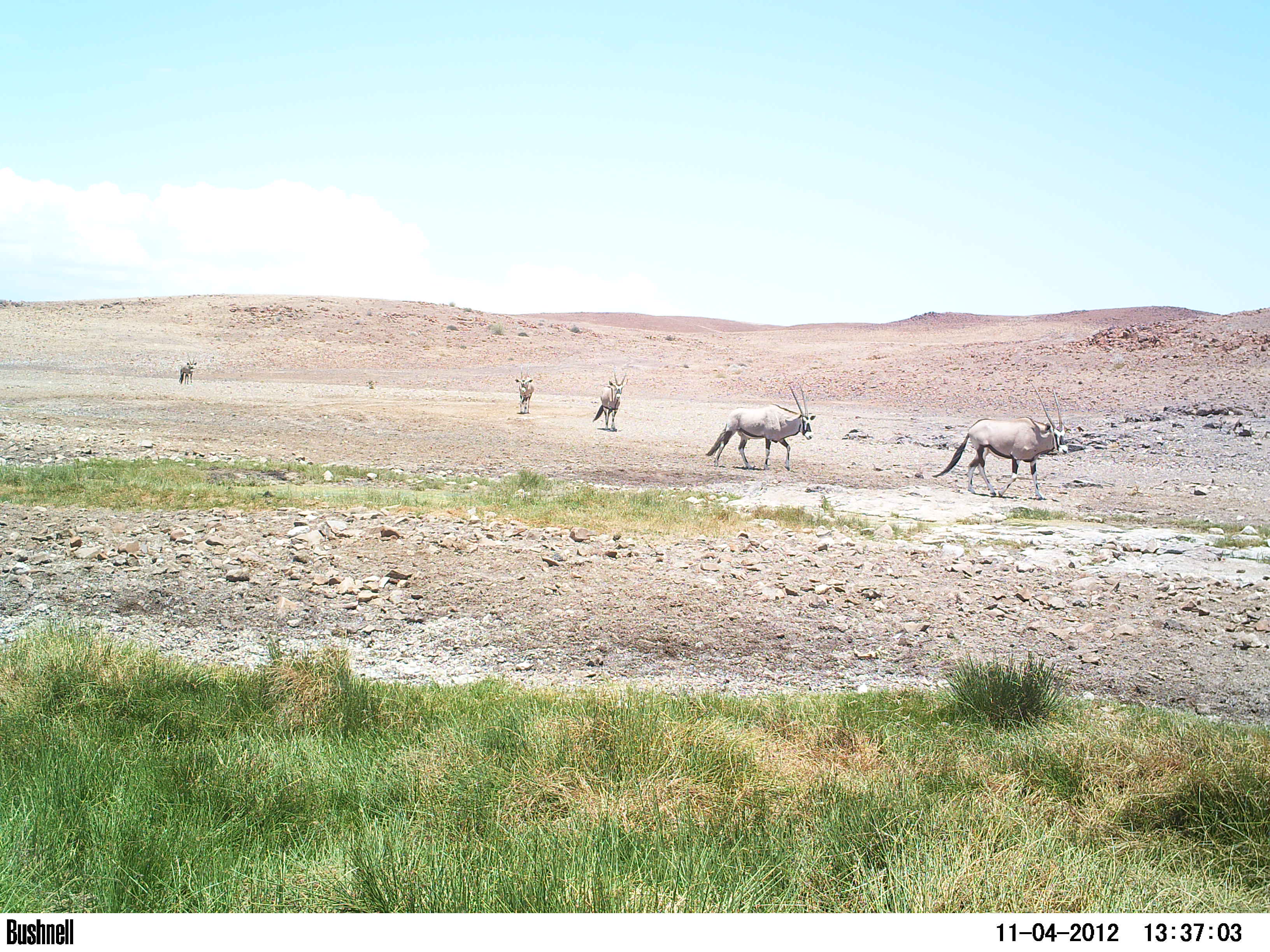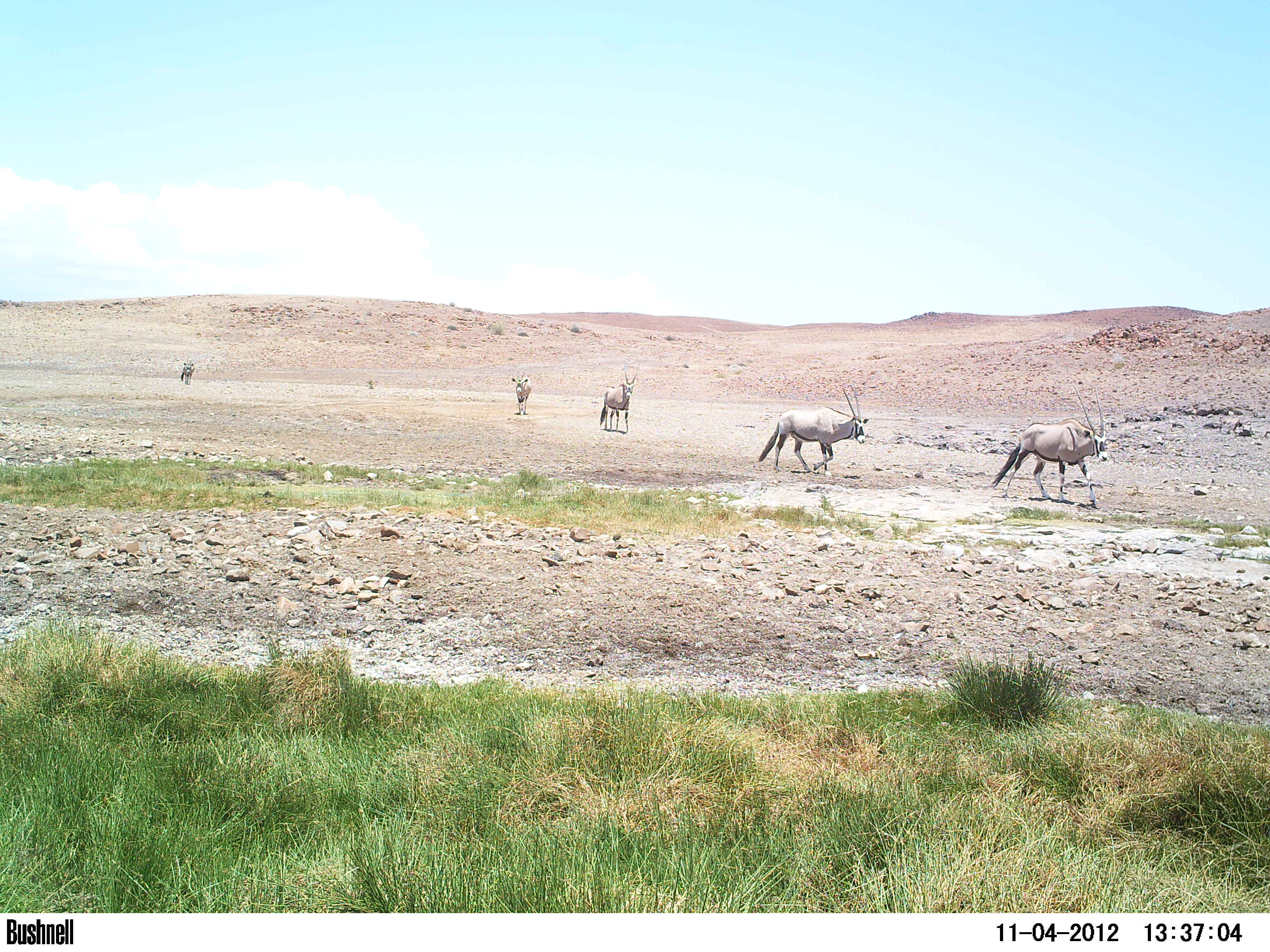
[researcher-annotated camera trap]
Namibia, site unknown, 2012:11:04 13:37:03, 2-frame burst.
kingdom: Animalia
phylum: Chordata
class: Mammalia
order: Artiodactyla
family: Bovidae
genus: Oryx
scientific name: Oryx gazella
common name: gemsbok